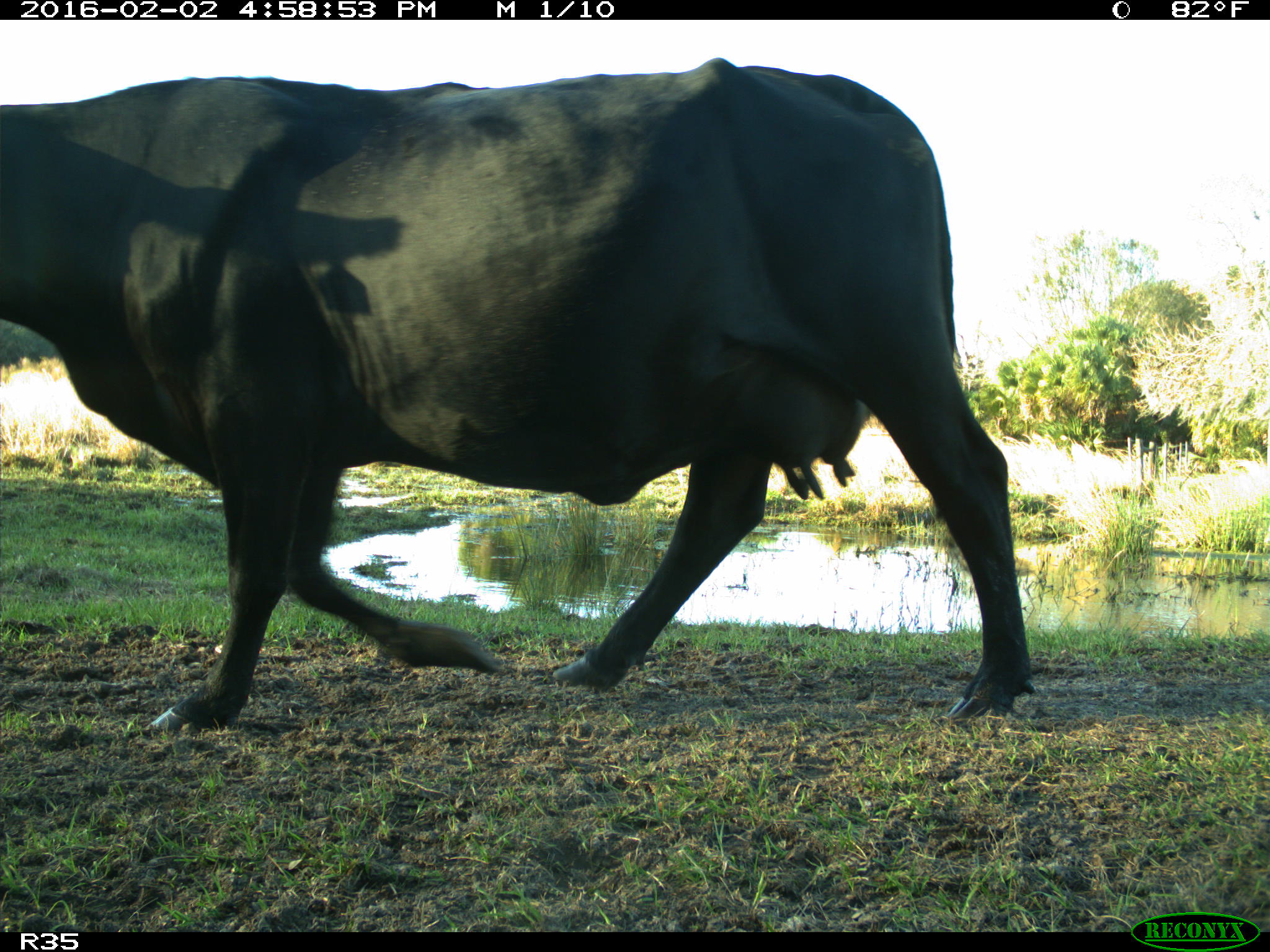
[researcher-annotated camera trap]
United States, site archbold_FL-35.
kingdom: Animalia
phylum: Chordata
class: Mammalia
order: Artiodactyla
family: Bovidae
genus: Bos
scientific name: Bos taurus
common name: domestic cow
Bos taurus (domestic cow).